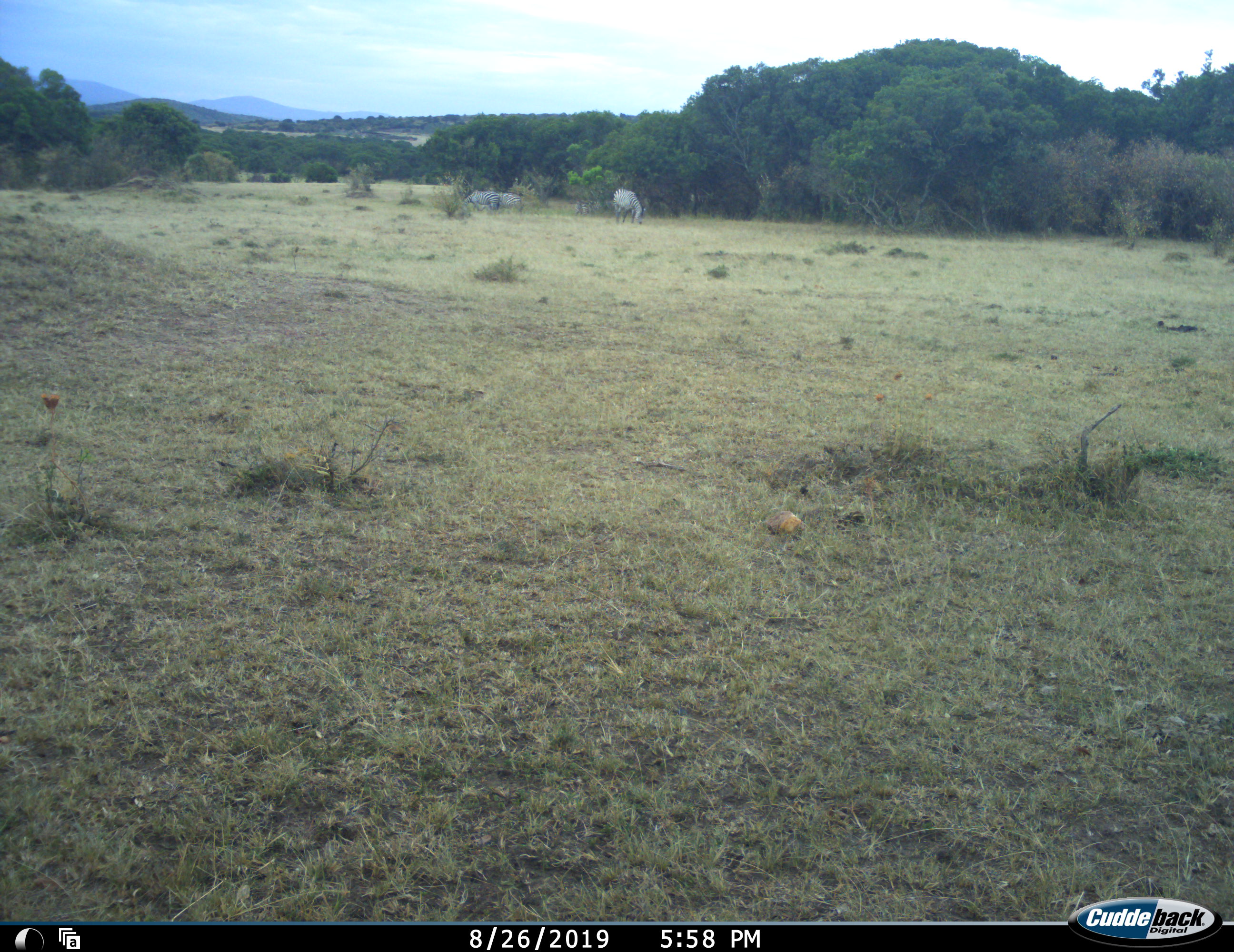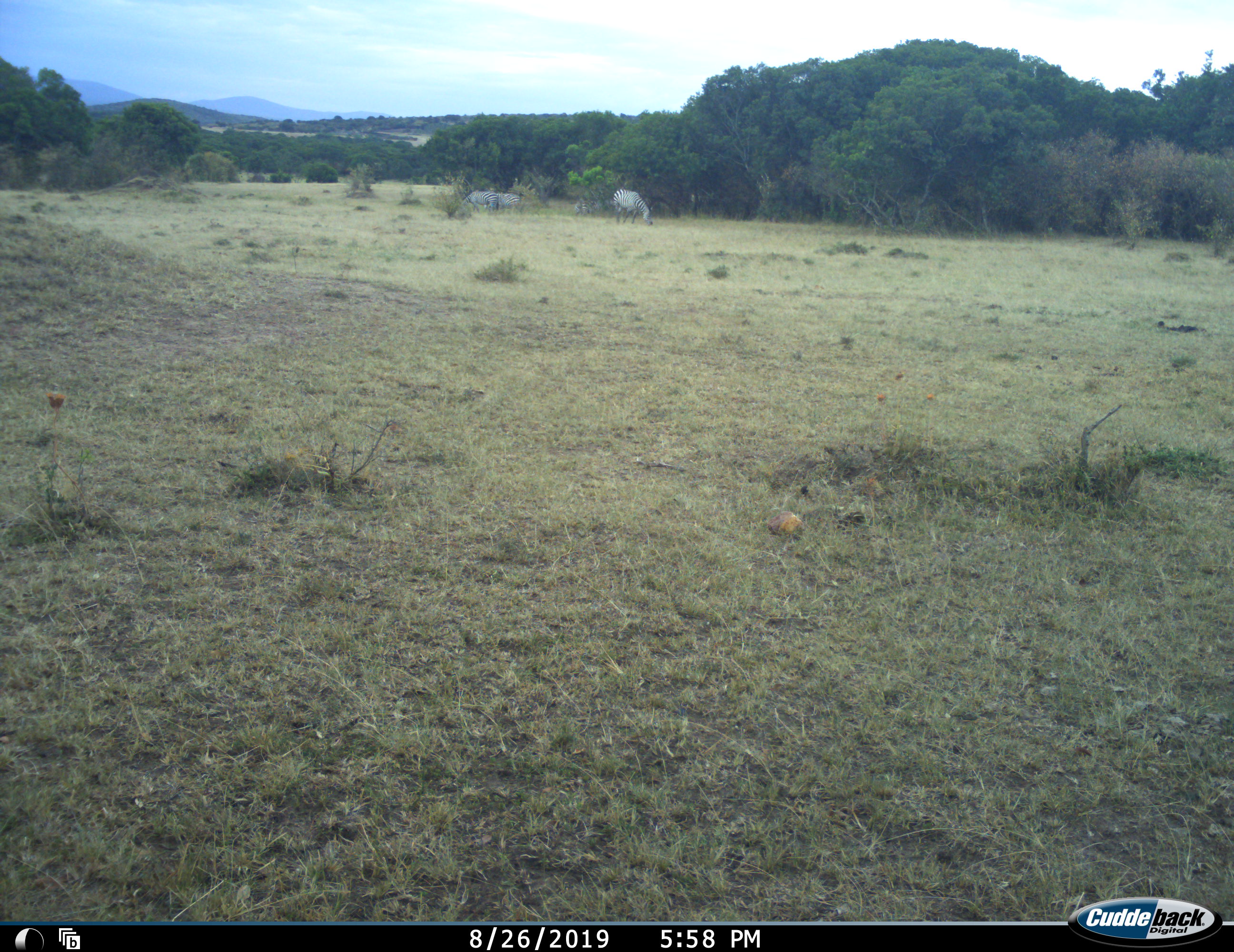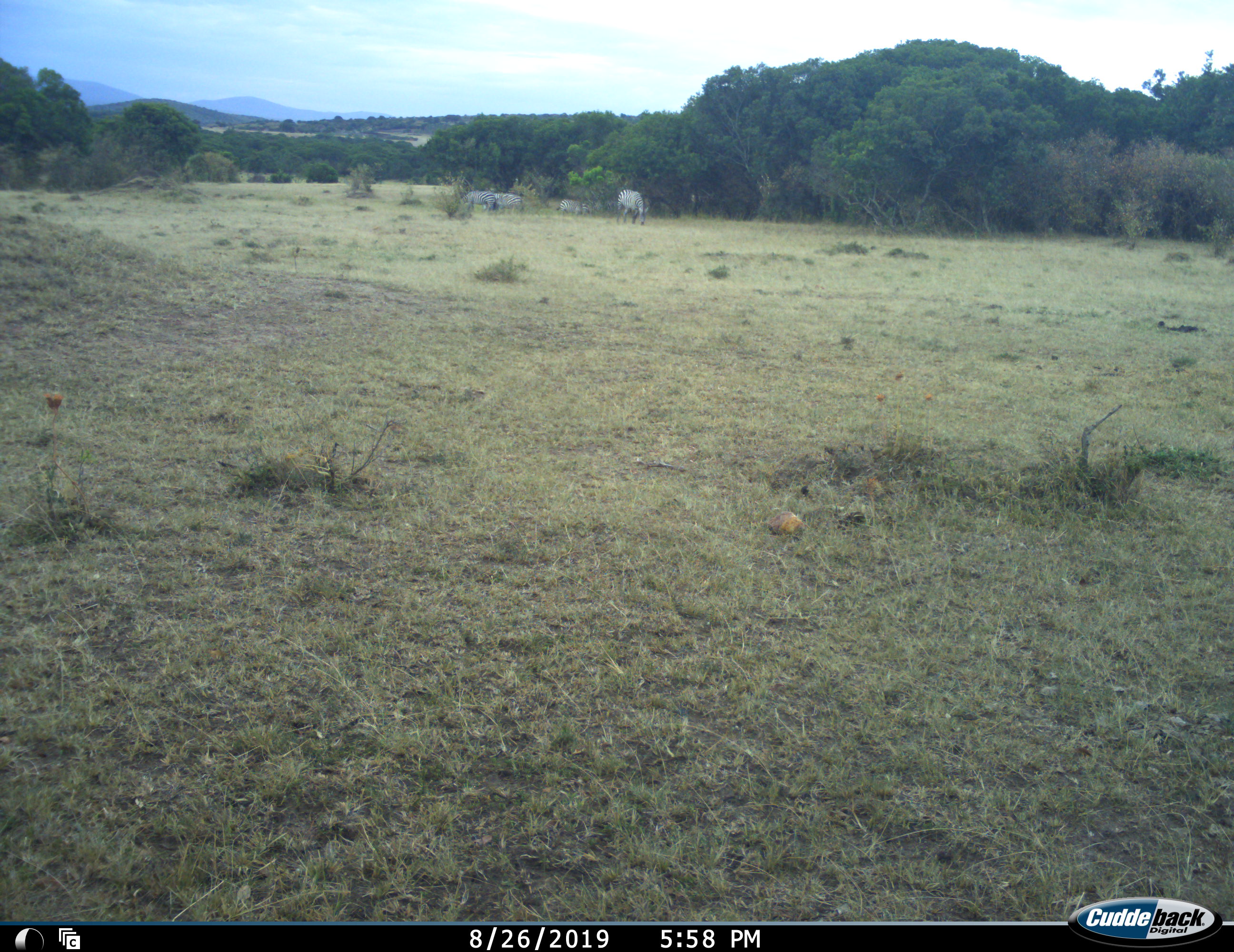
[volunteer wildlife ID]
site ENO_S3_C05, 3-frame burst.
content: unidentified animal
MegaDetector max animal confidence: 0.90